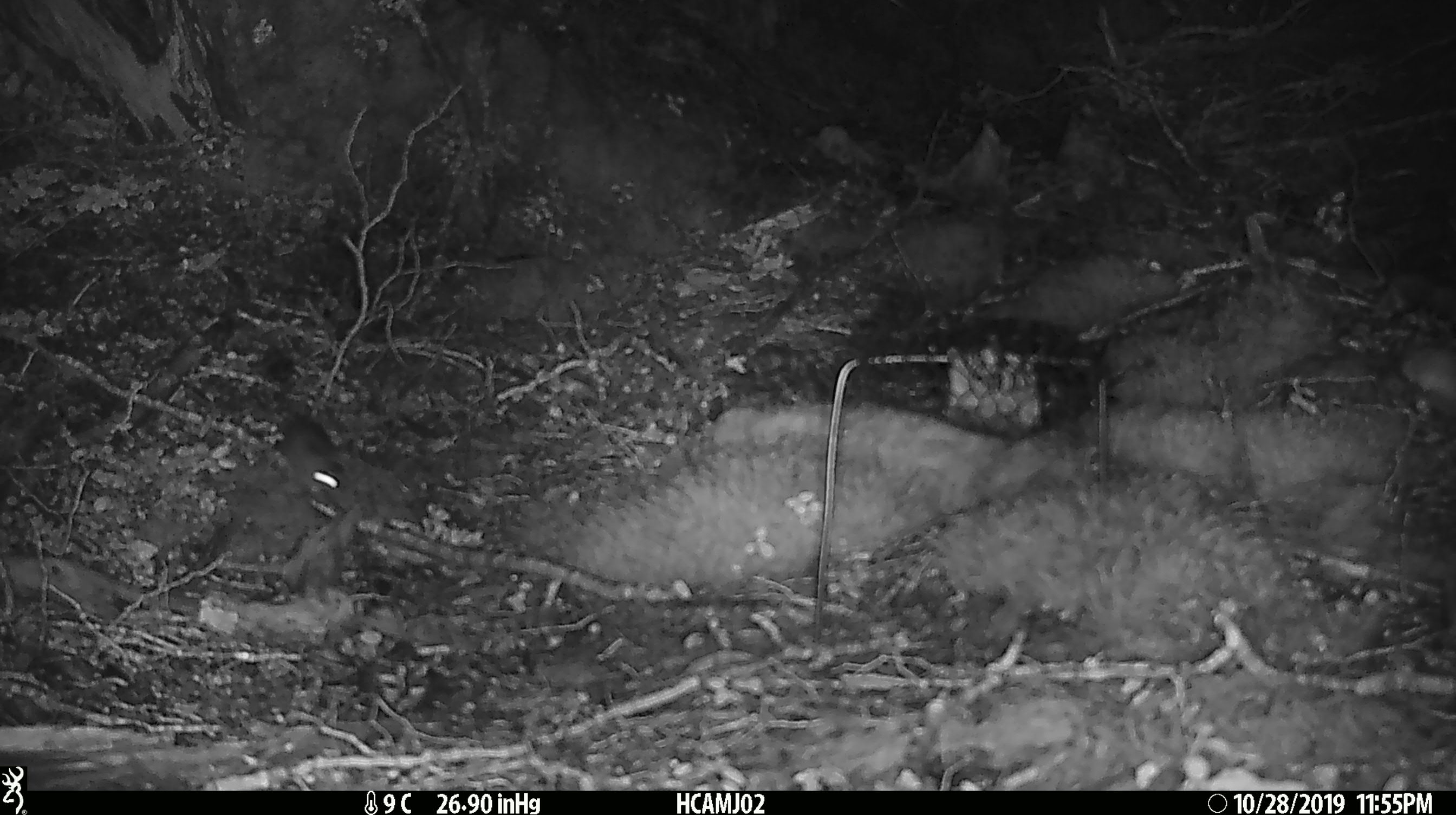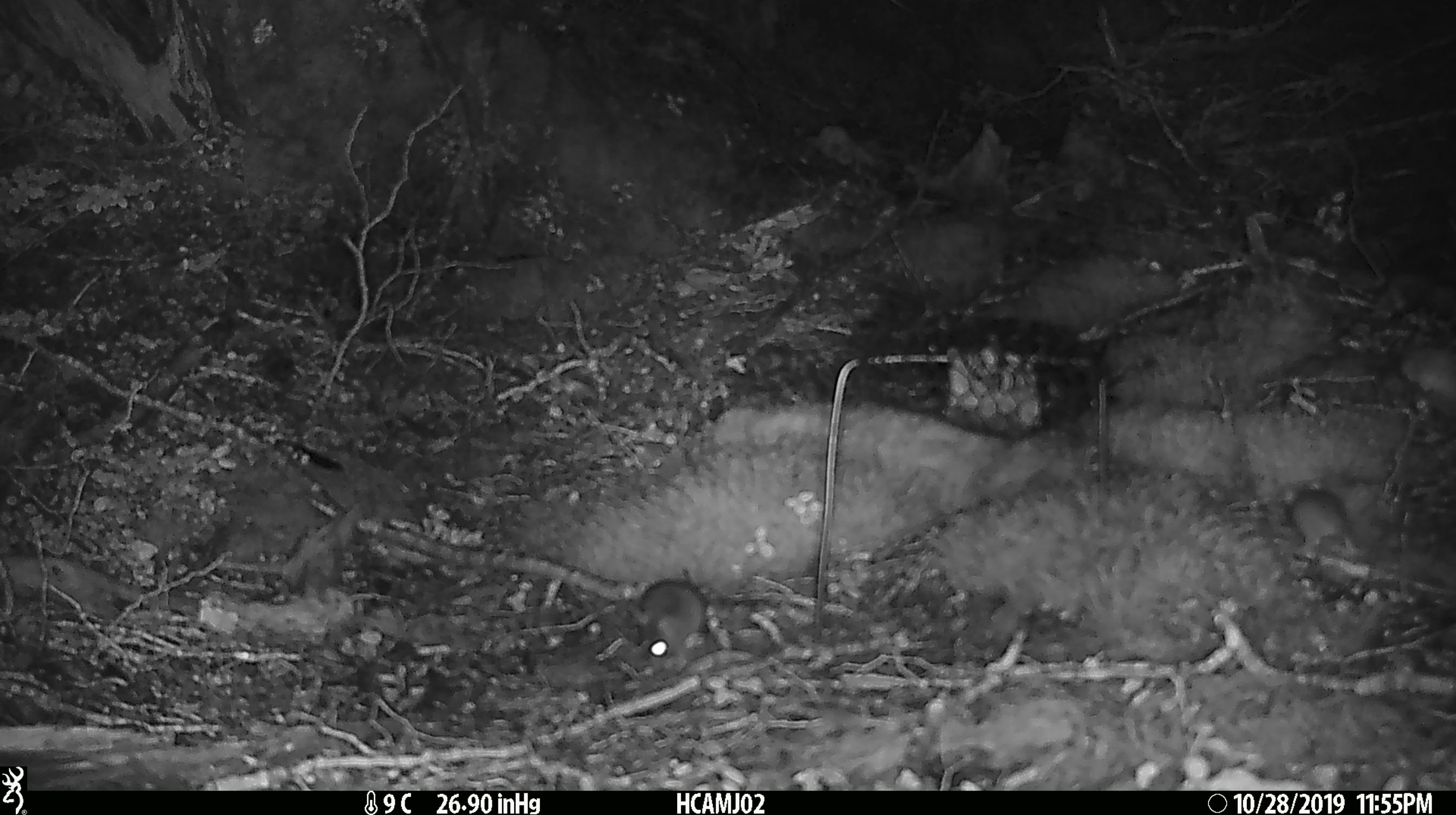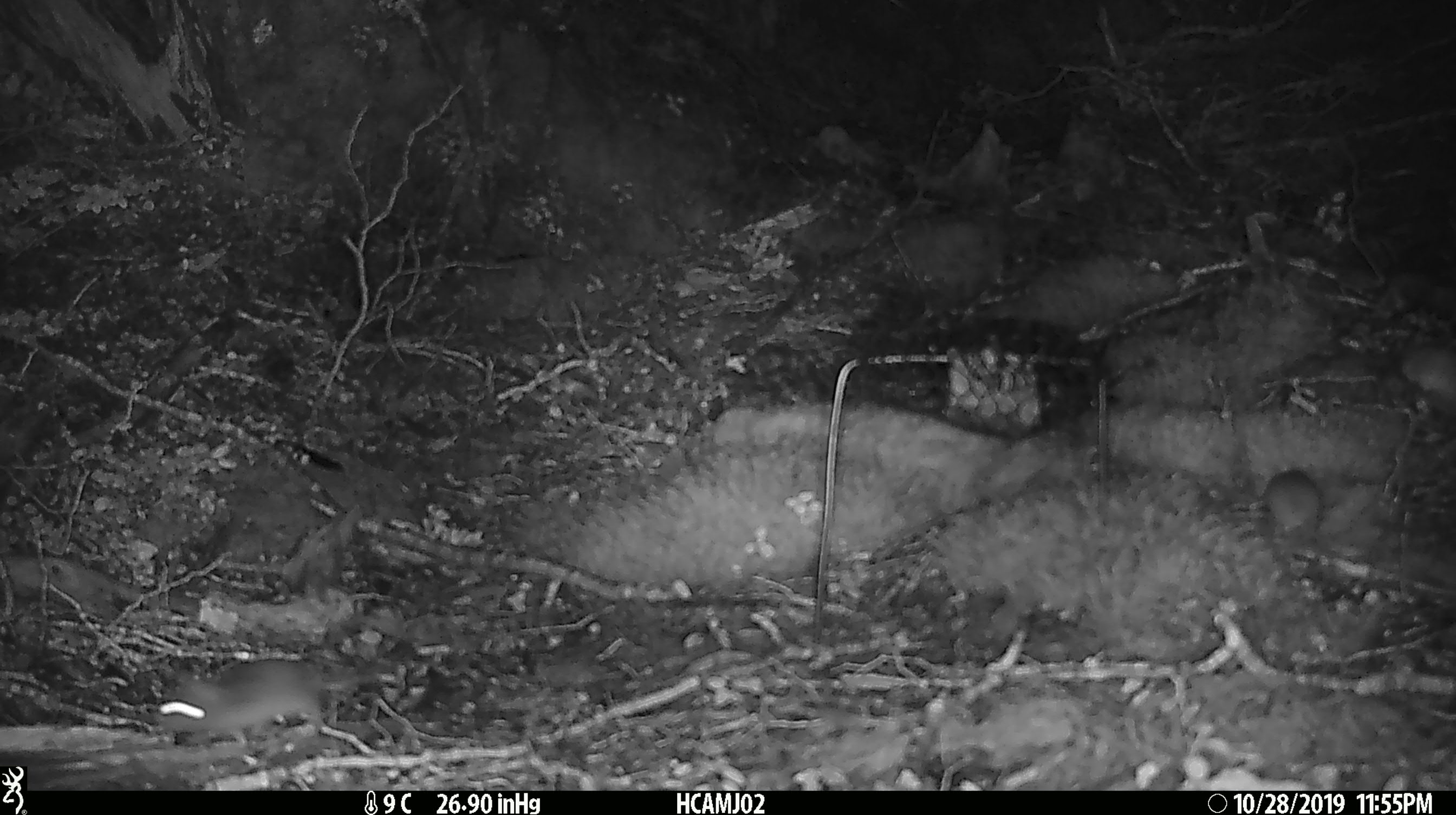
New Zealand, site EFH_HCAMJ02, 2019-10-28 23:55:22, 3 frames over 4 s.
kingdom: Animalia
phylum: Chordata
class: Mammalia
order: Rodentia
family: Muridae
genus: Mus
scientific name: Mus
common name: mouse